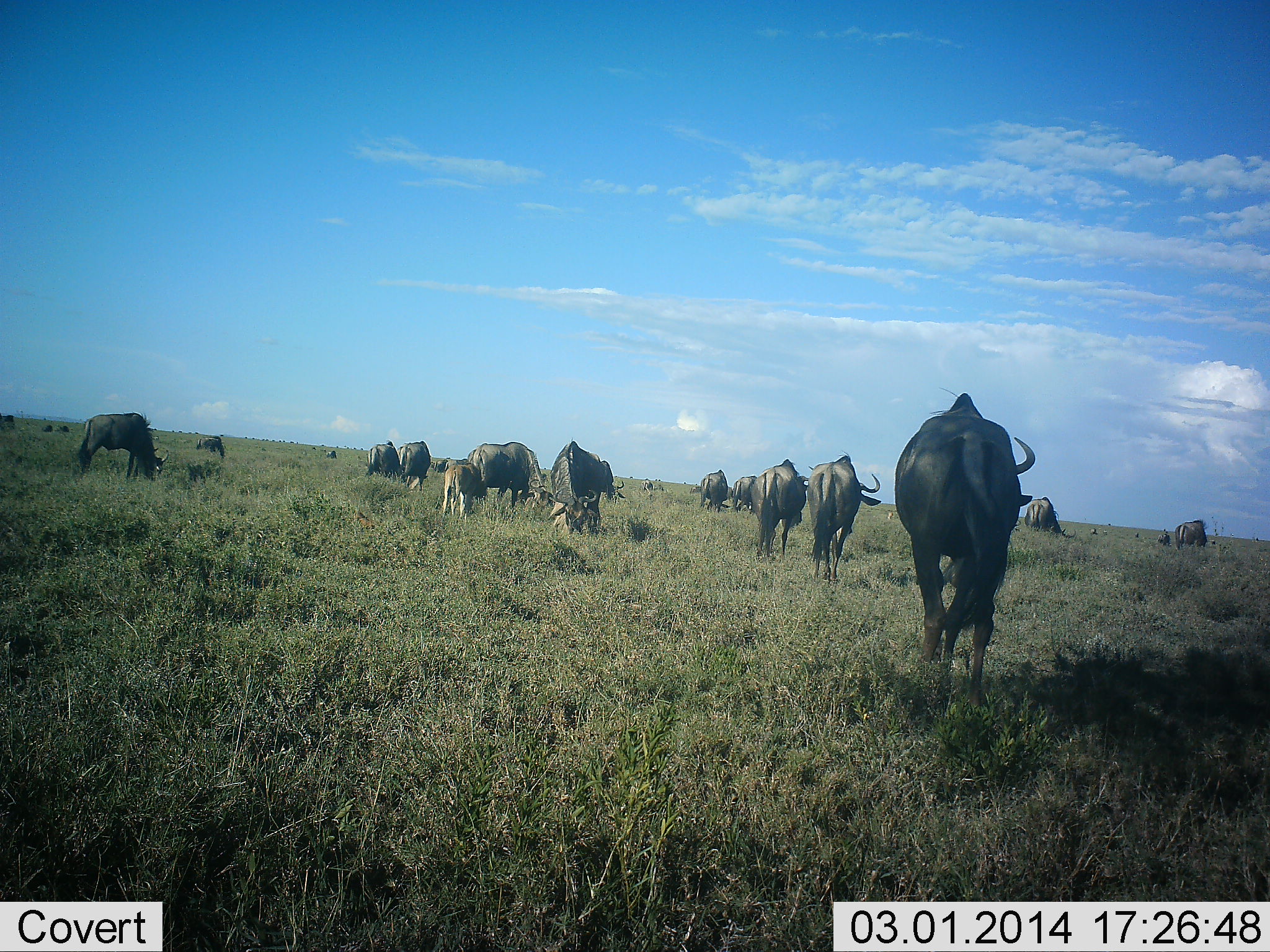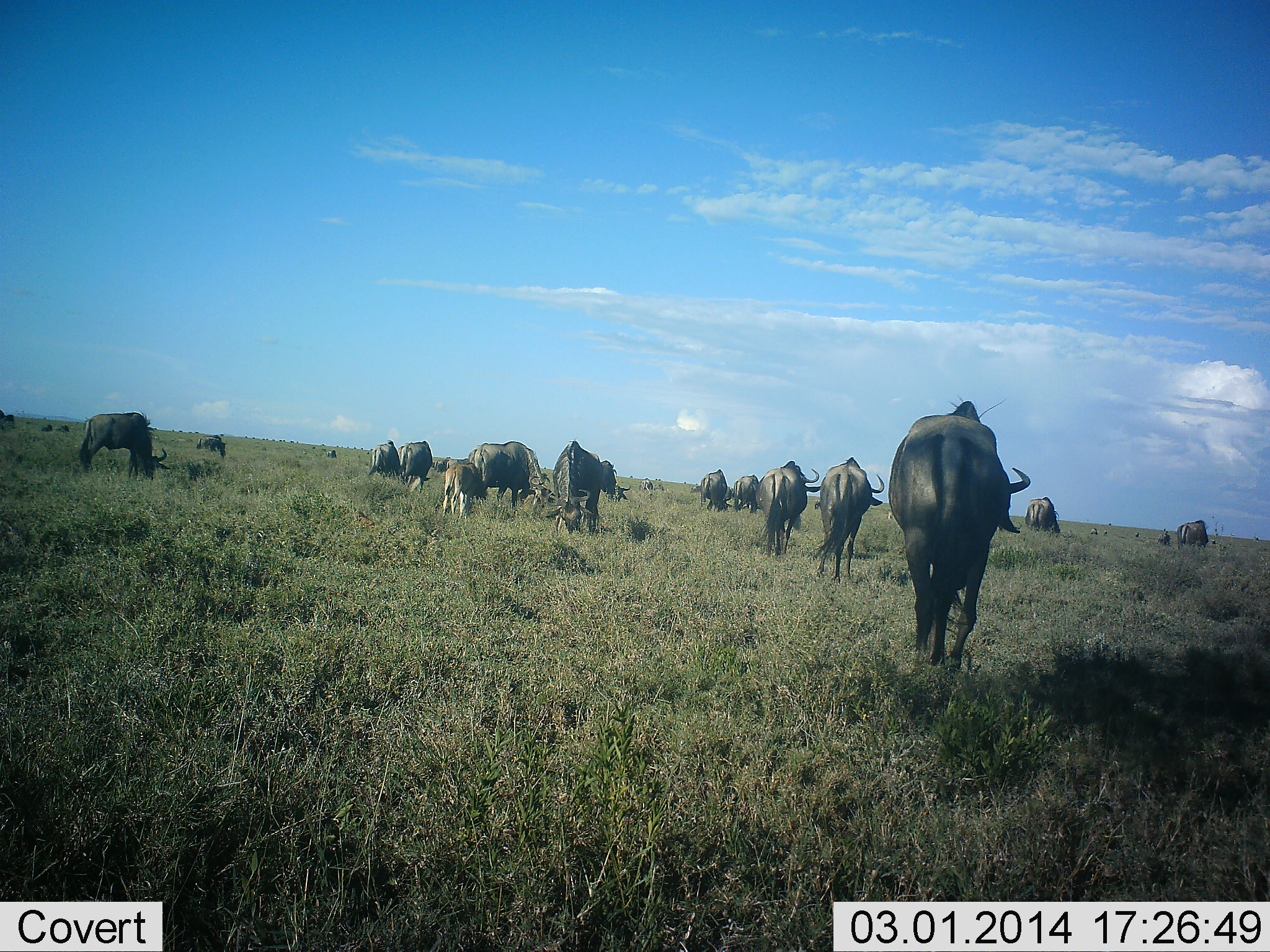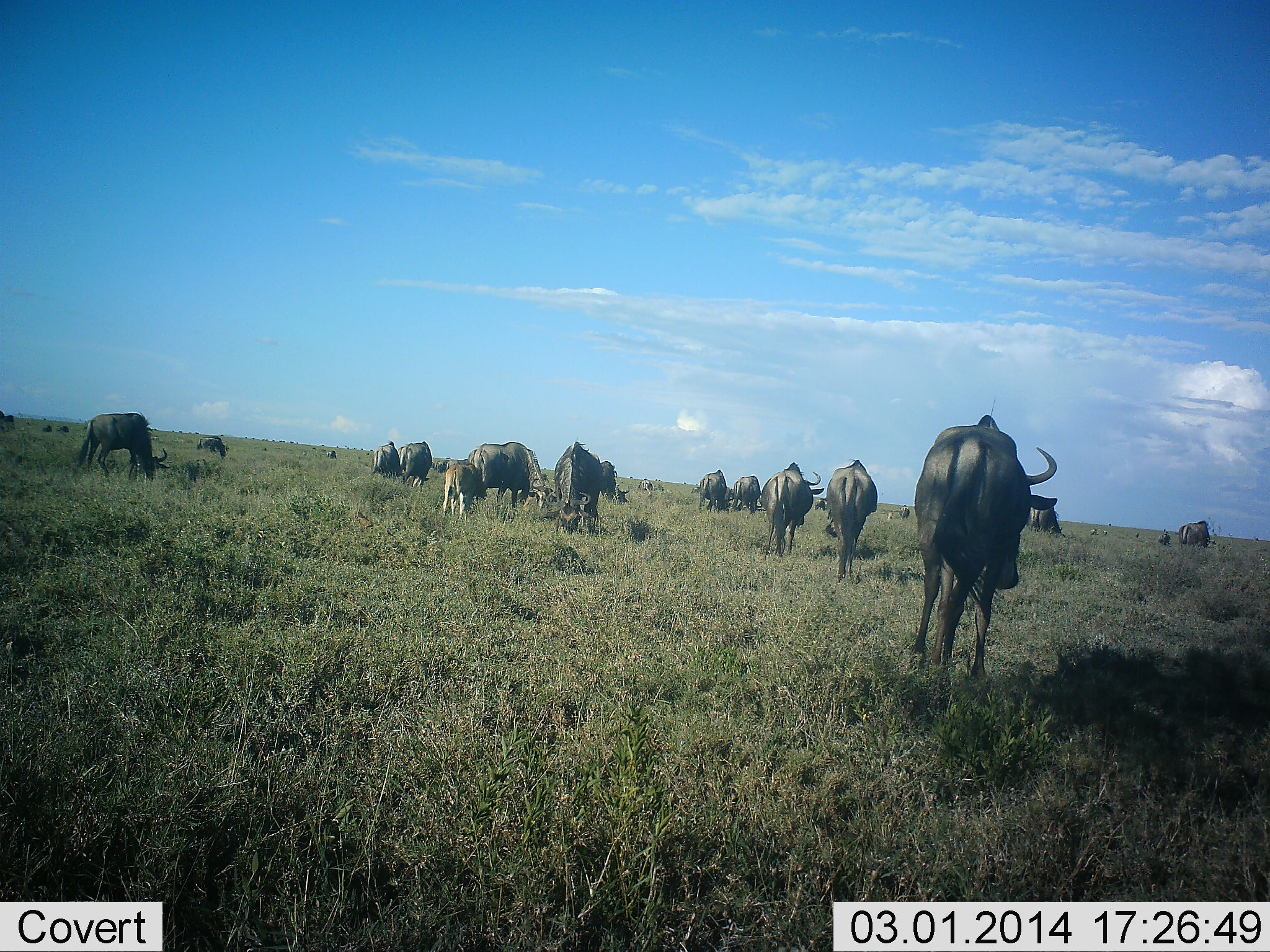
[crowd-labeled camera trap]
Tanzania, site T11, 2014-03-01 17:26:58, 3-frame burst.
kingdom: Animalia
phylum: Chordata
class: Mammalia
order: Artiodactyla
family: Bovidae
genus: Connochaetes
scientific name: Connochaetes taurinus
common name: blue wildebeest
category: wildebeest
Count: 11-50.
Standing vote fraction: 70%.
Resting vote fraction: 10%.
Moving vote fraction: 80%.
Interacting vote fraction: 0%.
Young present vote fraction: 50%.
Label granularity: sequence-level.